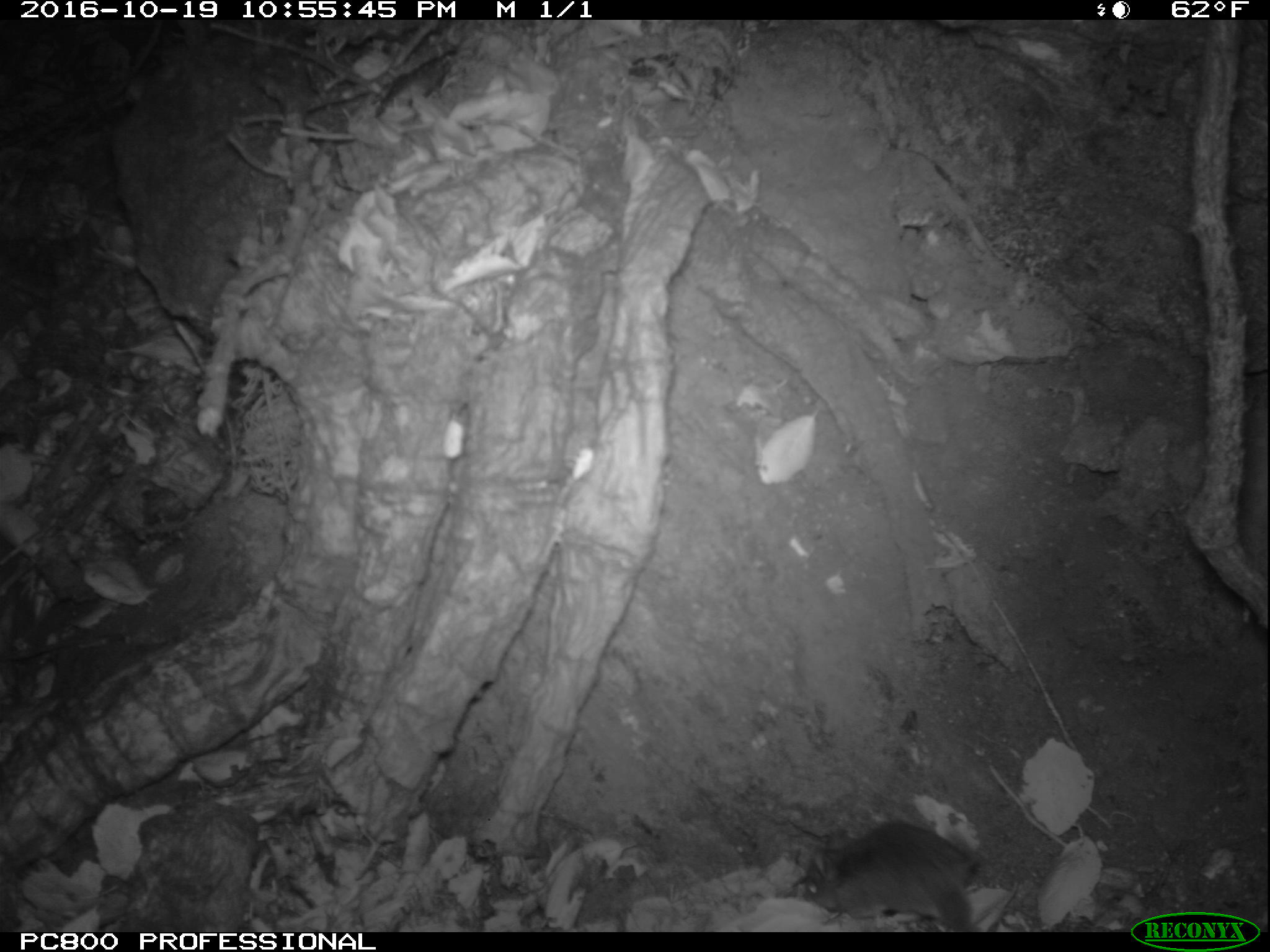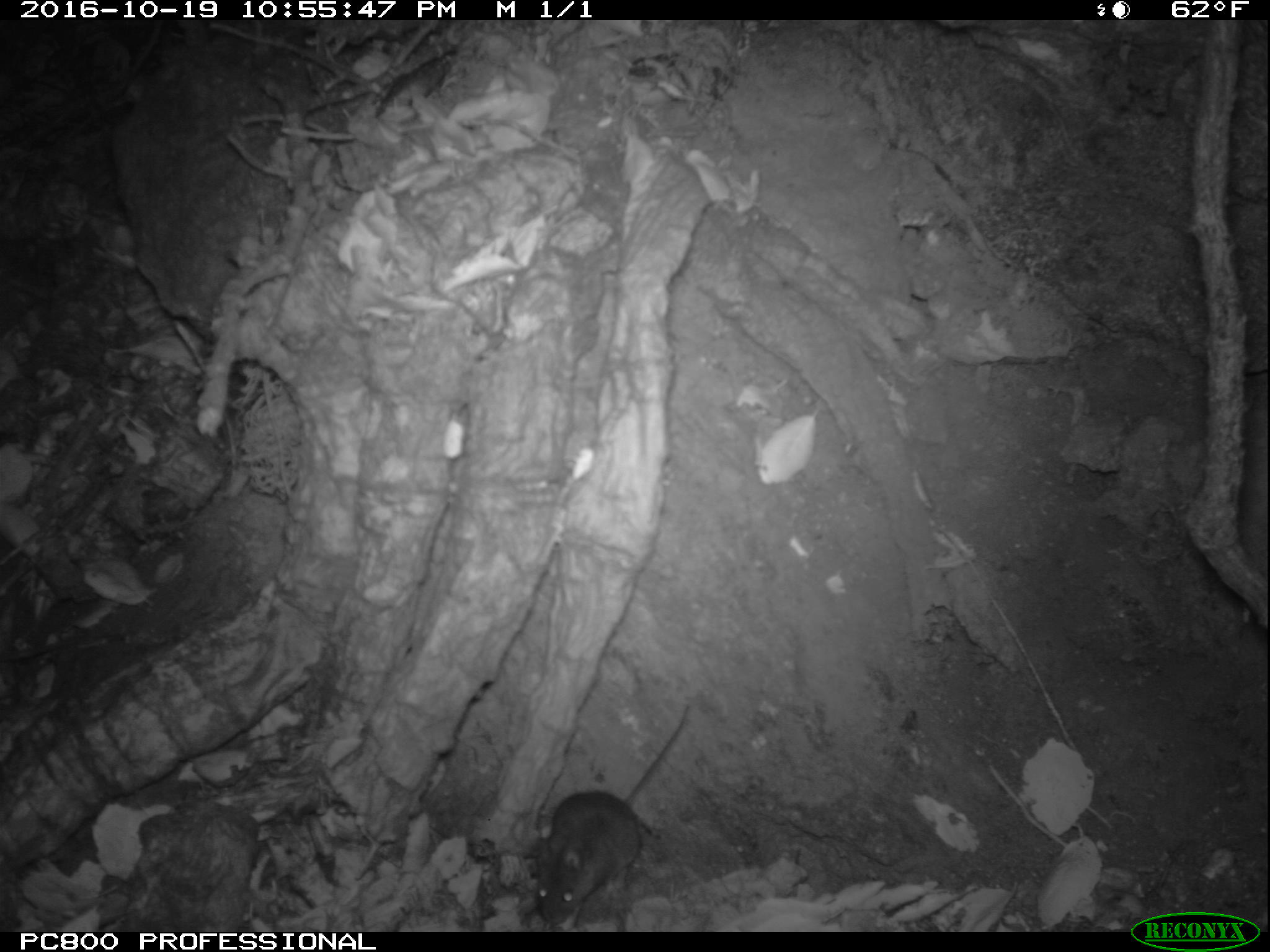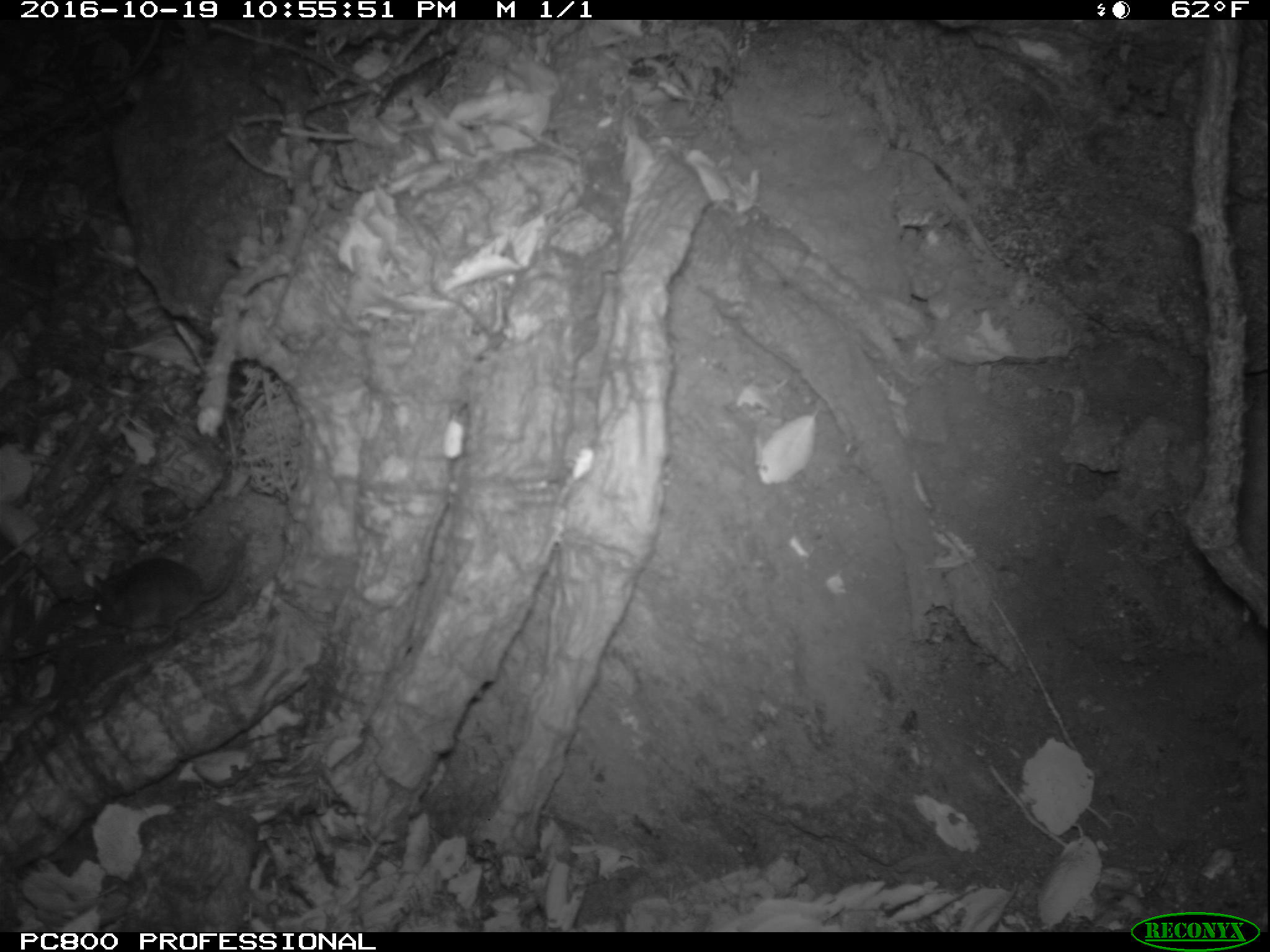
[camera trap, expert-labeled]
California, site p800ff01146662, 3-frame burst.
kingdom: Animalia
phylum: Chordata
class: Mammalia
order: Rodentia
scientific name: Rodentia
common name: rodent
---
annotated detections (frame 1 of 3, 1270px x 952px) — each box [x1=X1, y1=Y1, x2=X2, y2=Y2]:
rodent: [x1=791, y1=817, x2=979, y2=932]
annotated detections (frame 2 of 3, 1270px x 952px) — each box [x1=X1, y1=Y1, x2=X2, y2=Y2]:
rodent: [x1=527, y1=697, x2=691, y2=926]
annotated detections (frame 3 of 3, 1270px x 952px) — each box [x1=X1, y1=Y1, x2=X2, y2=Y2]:
rodent: [x1=69, y1=534, x2=247, y2=650]